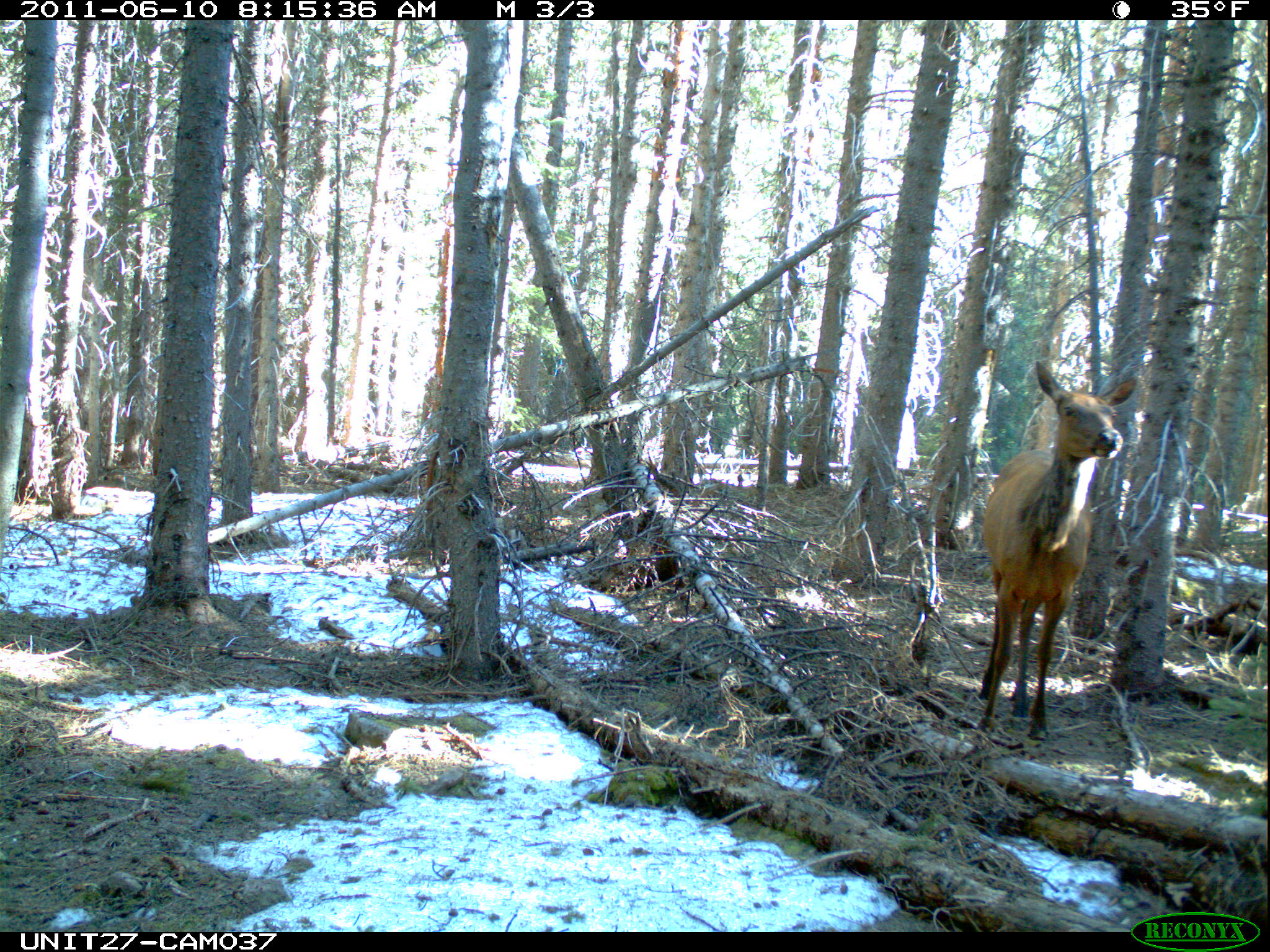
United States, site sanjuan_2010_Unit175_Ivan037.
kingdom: Animalia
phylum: Chordata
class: Mammalia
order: Artiodactyla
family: Cervidae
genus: Cervus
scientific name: Cervus elaphus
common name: red deer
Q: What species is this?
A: Cervus elaphus (red deer).